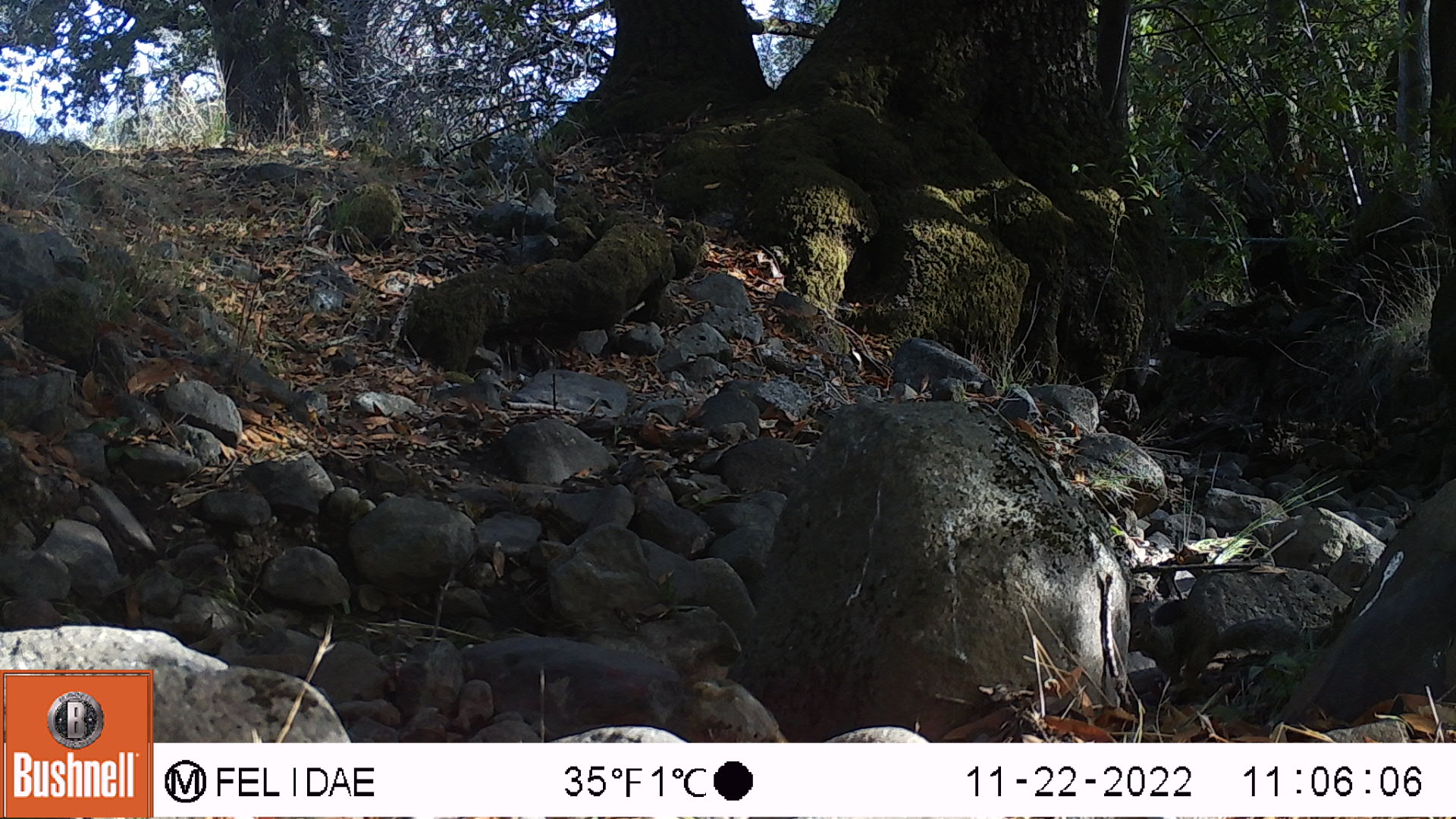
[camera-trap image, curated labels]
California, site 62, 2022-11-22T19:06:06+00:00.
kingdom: Animalia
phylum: Chordata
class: Mammalia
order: Rodentia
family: Sciuridae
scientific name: Sciuridae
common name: squirrel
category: unknown squirrel